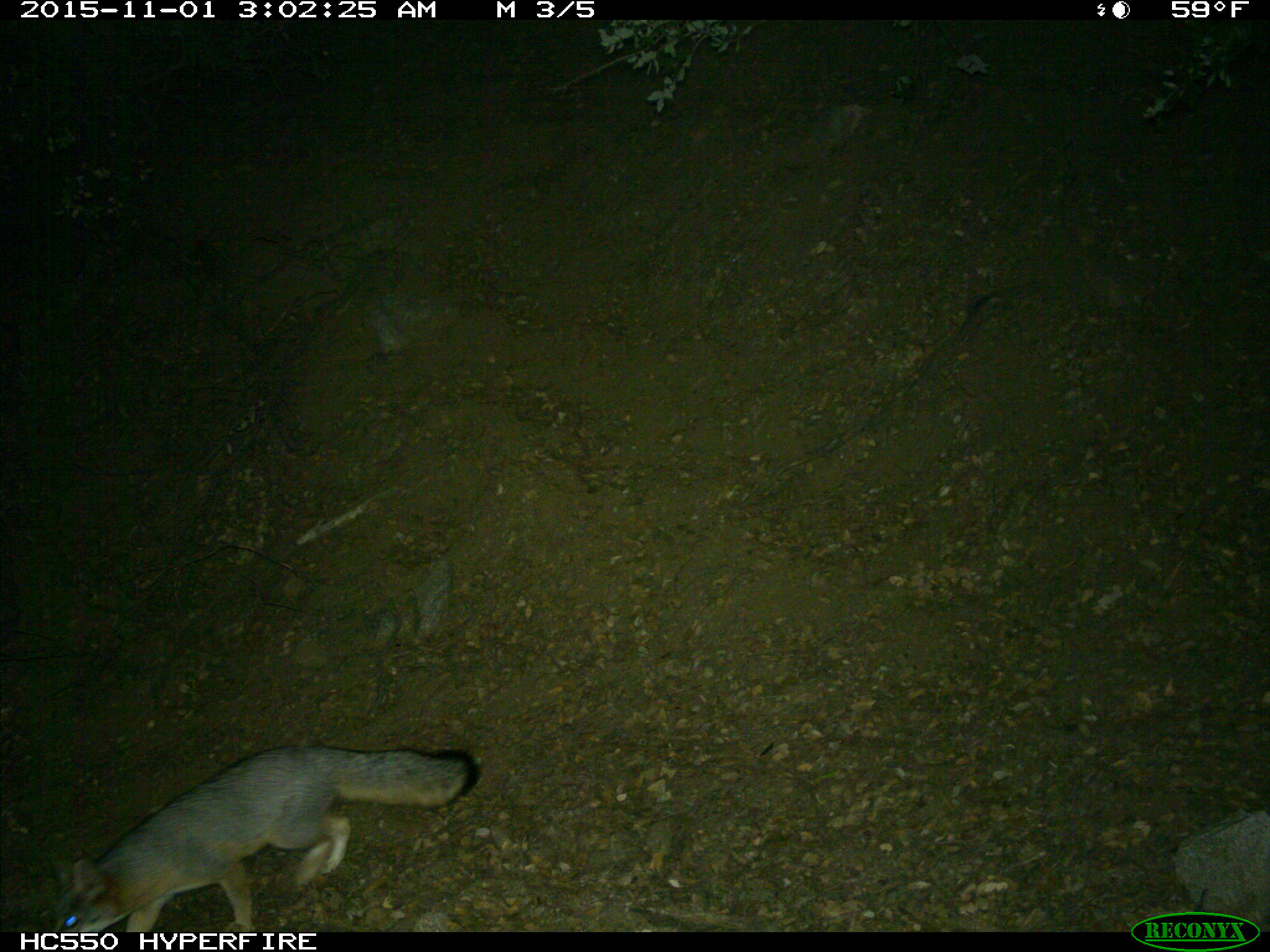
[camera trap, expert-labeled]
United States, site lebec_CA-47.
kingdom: Animalia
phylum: Chordata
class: Mammalia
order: Carnivora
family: Canidae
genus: Urocyon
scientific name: Urocyon cinereoargenteus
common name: gray fox